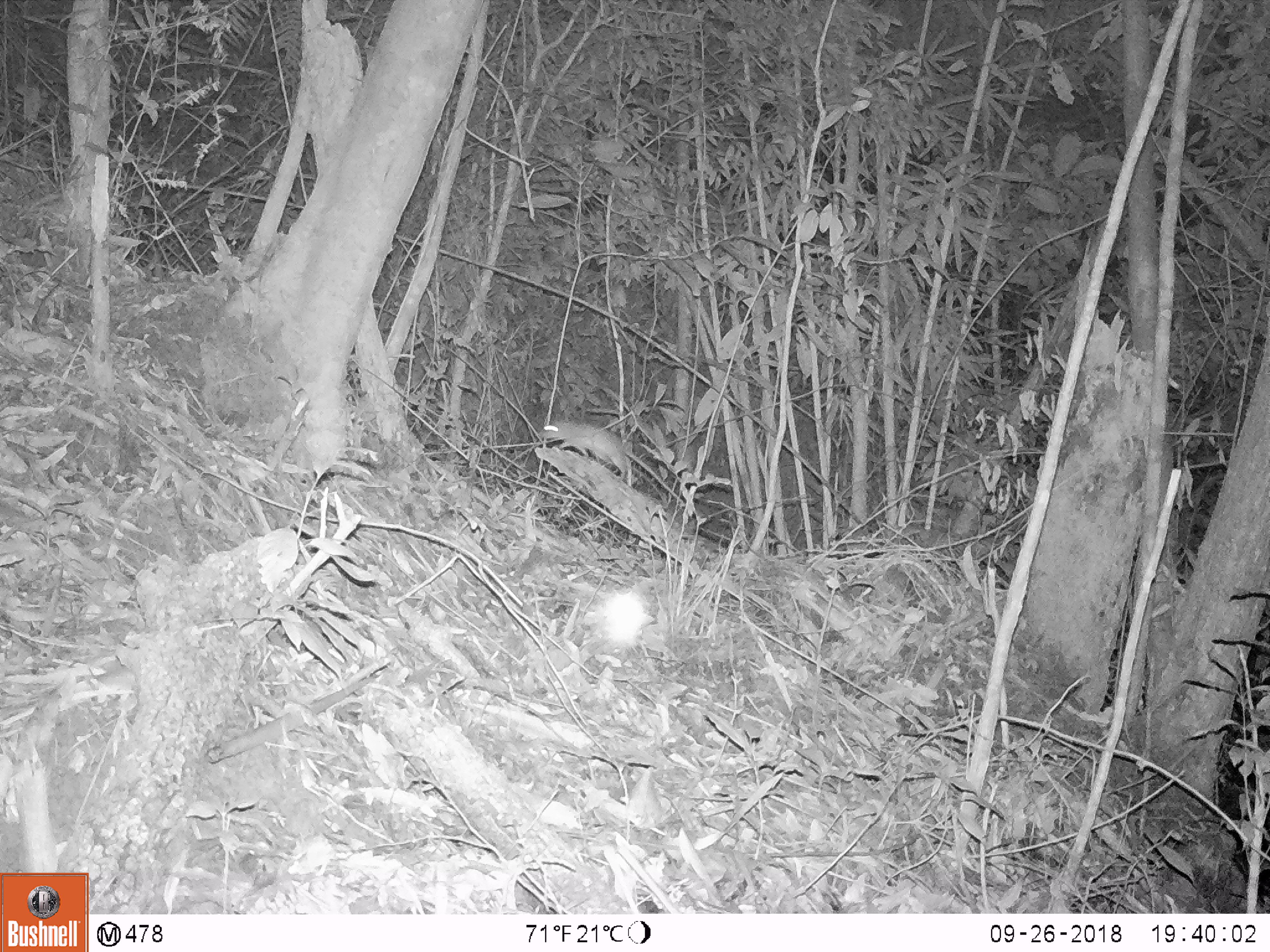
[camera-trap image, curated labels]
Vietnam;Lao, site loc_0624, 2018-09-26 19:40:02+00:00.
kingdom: Animalia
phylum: Chordata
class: Mammalia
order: Rodentia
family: Muridae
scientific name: Muridae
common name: old-world mice and rats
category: unidentified murid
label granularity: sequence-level